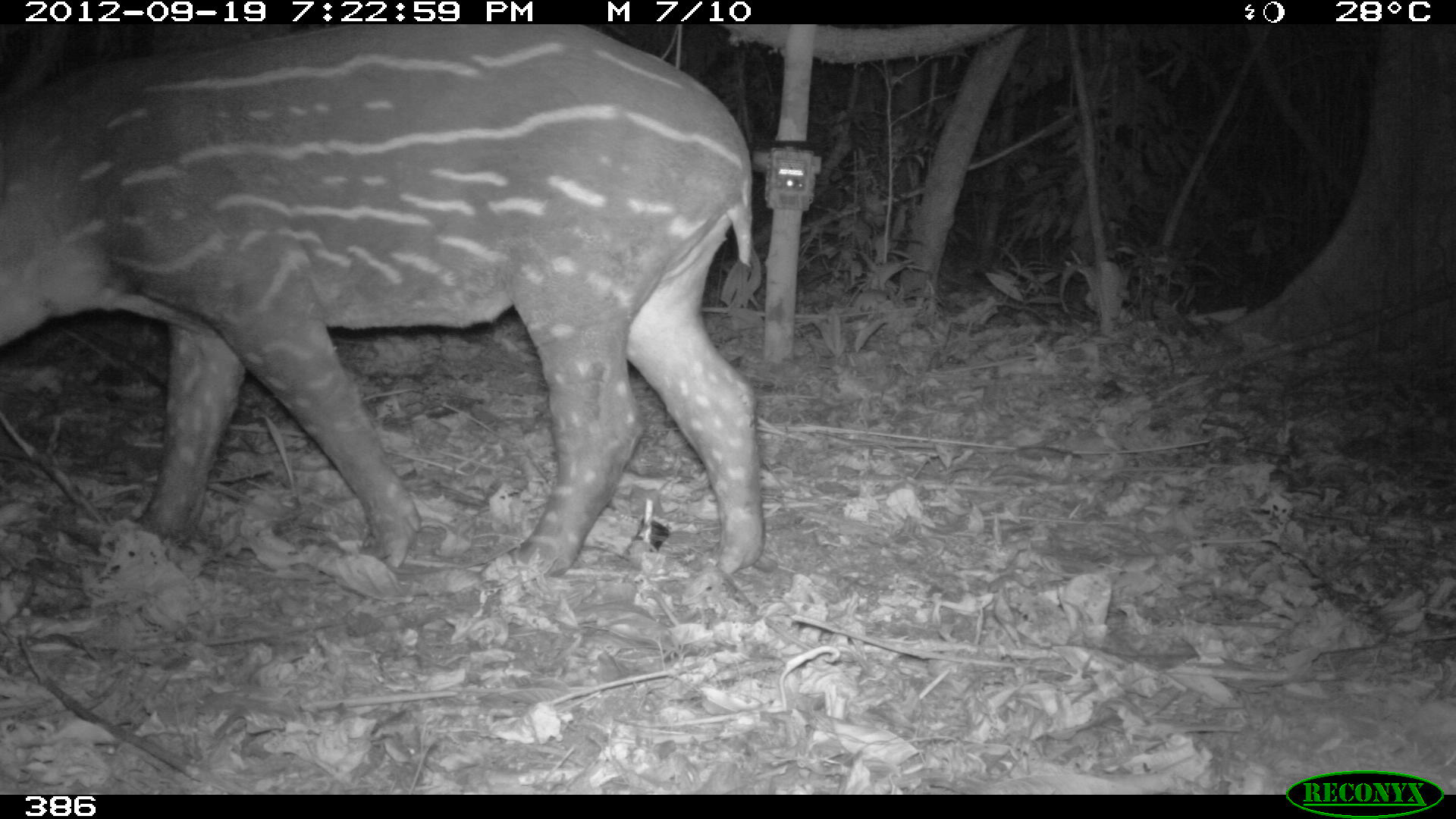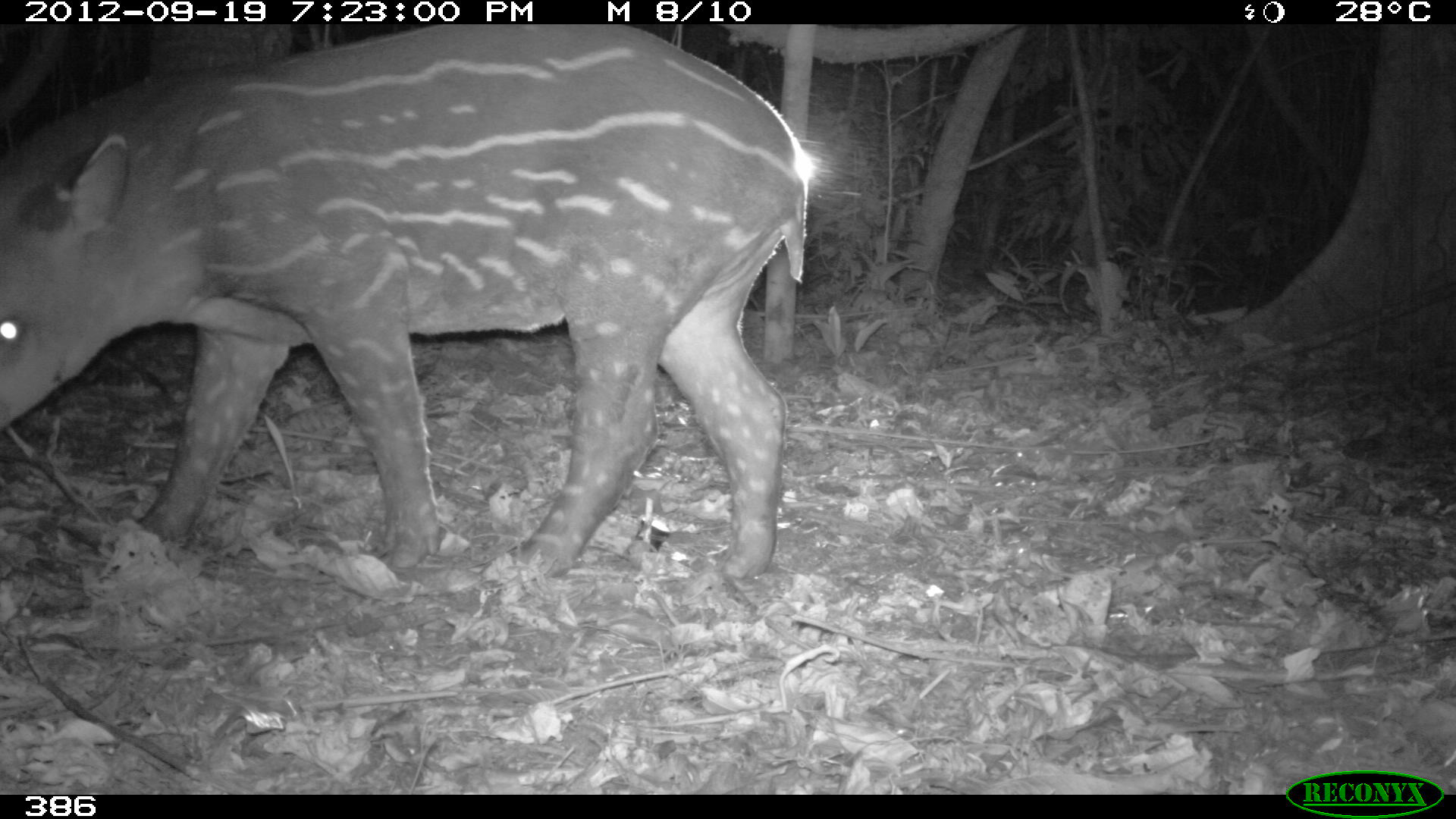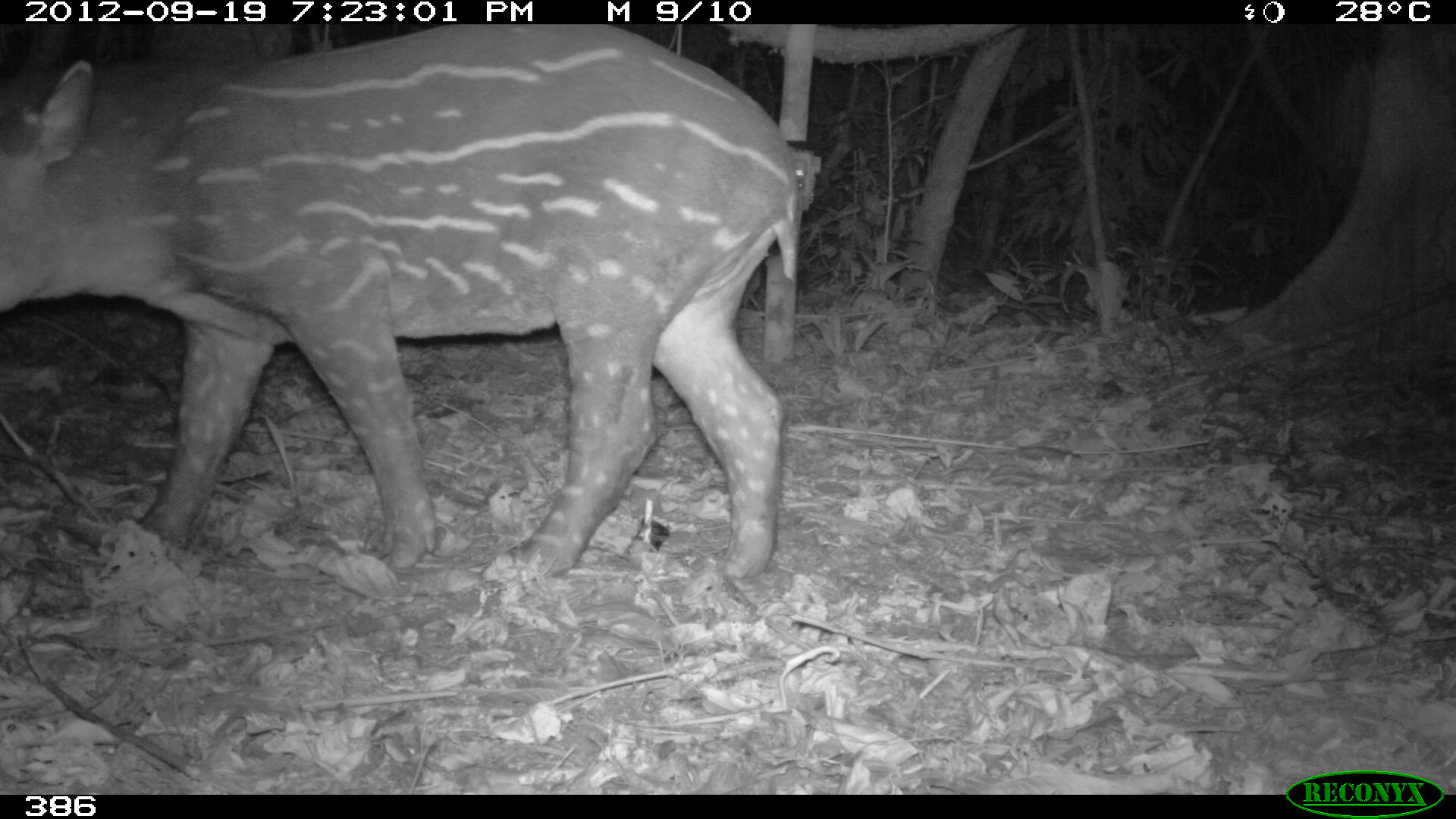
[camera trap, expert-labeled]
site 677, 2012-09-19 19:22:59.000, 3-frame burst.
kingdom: Animalia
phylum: Chordata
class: Mammalia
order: Perissodactyla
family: Tapiridae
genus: Tapirus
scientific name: Tapirus terrestris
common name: south american tapir